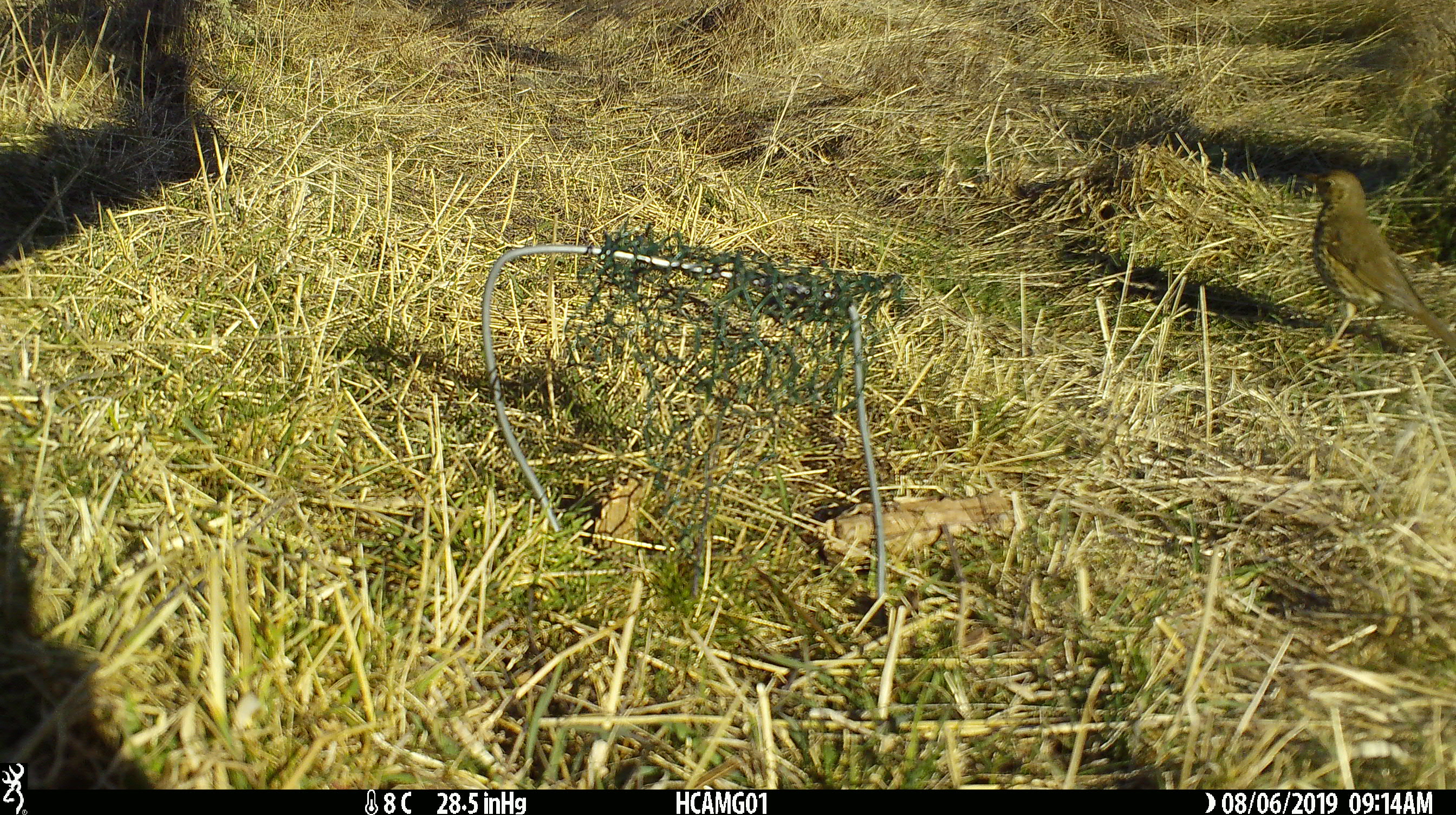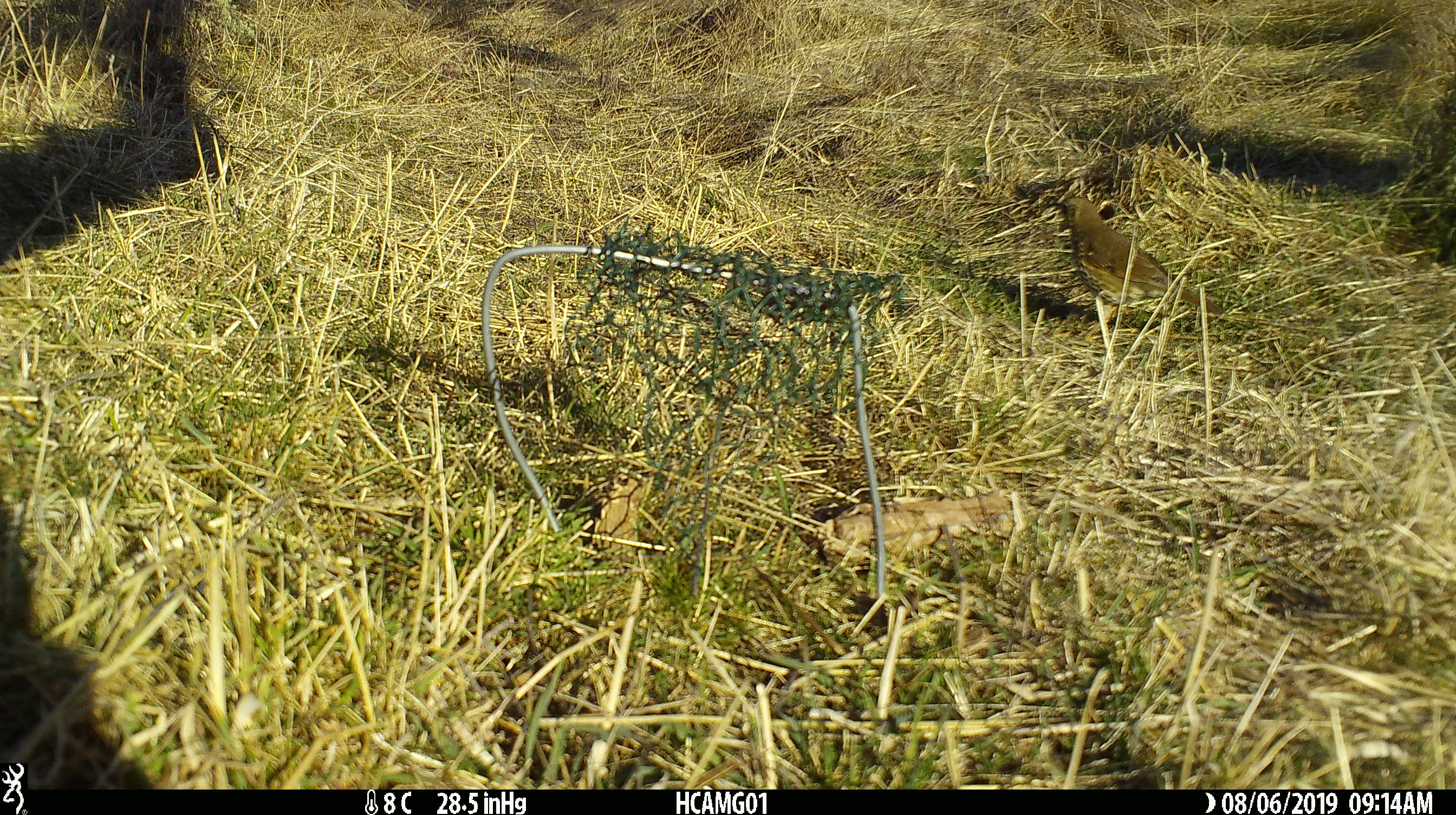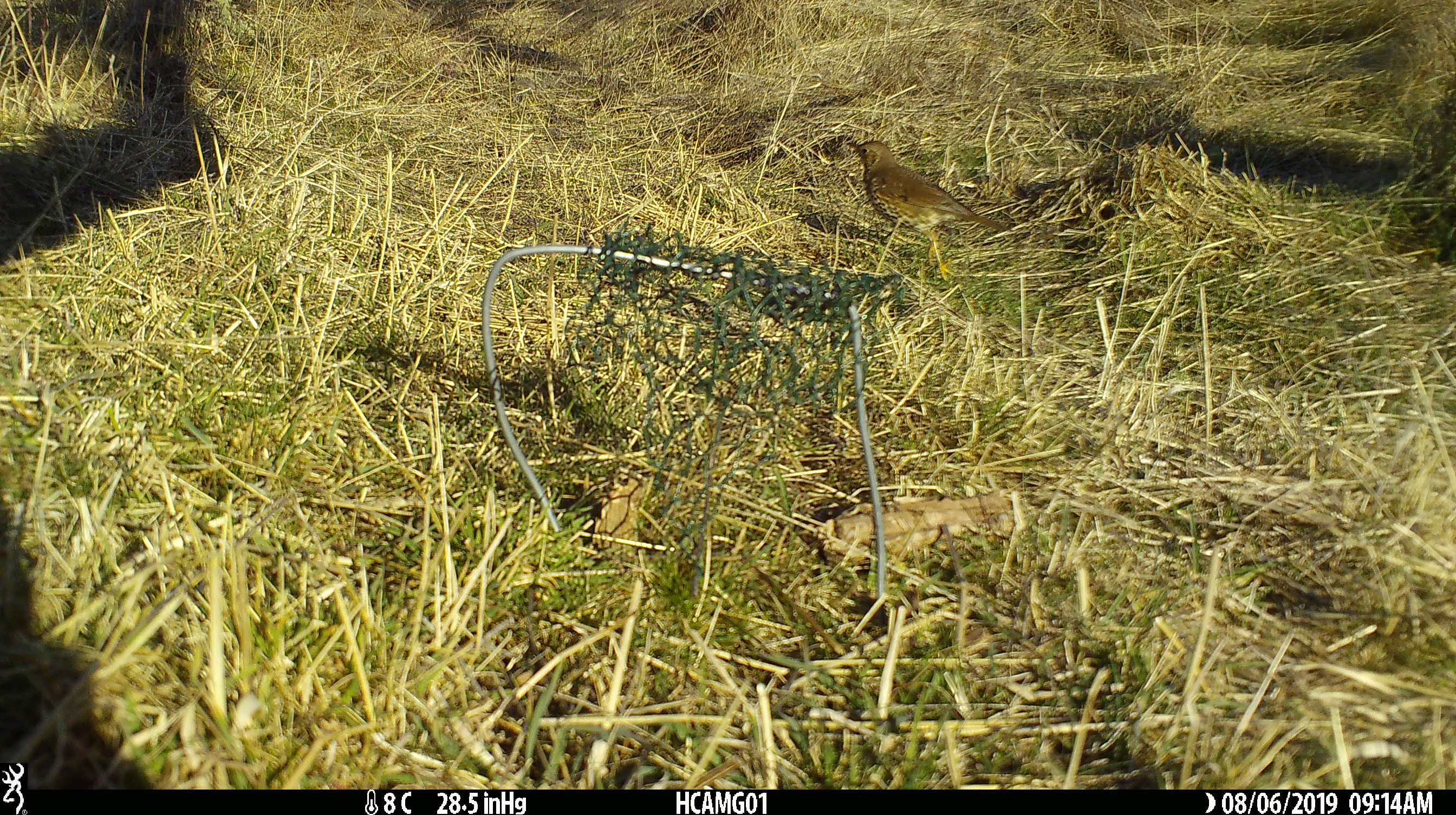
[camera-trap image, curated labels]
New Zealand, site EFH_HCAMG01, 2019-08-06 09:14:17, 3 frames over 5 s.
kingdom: Animalia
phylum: Chordata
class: Aves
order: Passeriformes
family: Turdidae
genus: Turdus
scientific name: Turdus philomelos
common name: song thrush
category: thrush